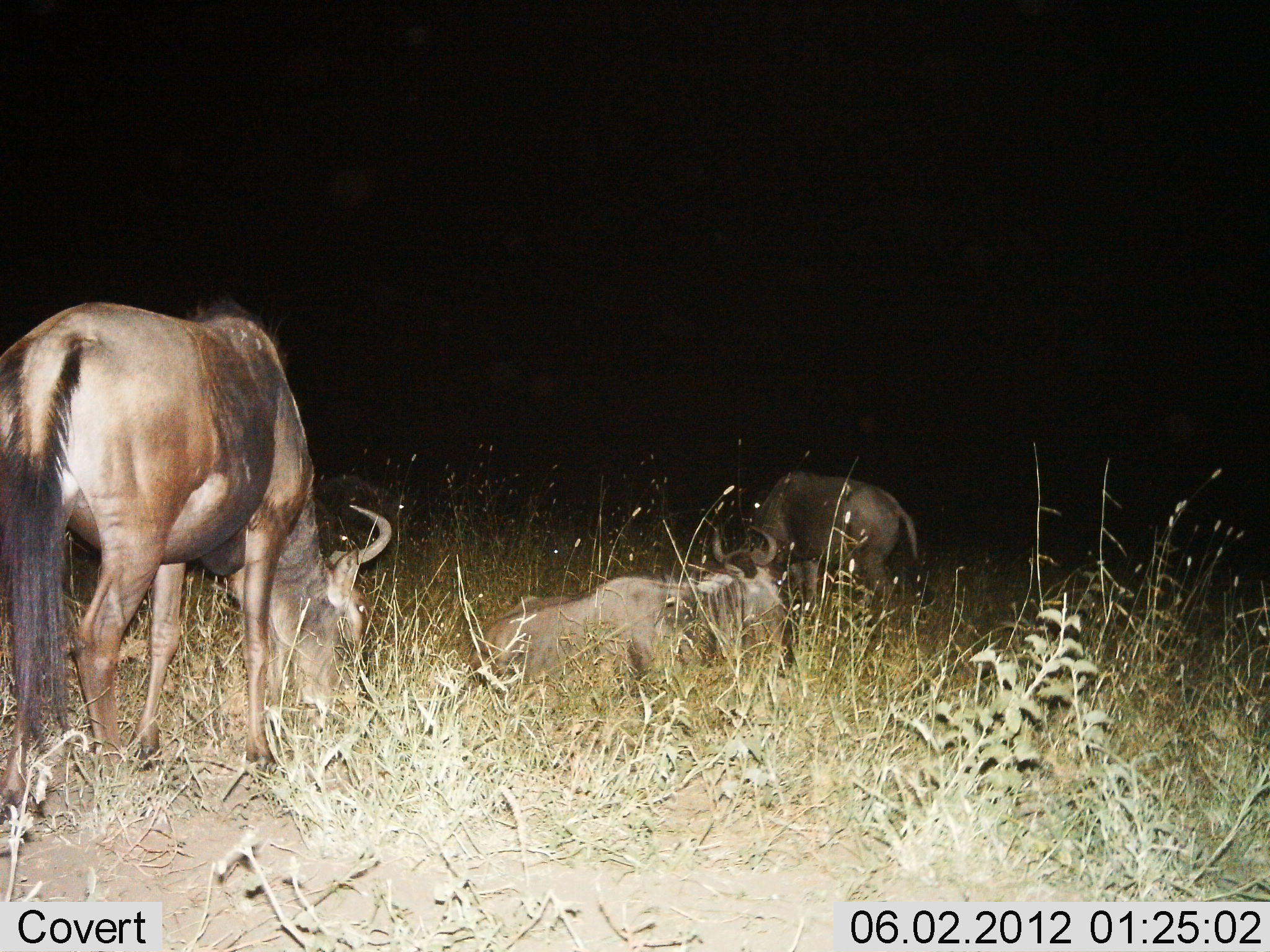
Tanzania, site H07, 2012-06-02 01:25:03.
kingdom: Animalia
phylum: Chordata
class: Mammalia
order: Artiodactyla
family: Bovidae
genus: Connochaetes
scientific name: Connochaetes taurinus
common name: blue wildebeest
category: wildebeest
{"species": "wildebeest (blue wildebeest) (Connochaetes taurinus)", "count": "3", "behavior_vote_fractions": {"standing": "20%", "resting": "90%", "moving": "10%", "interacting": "0%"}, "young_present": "0%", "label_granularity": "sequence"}